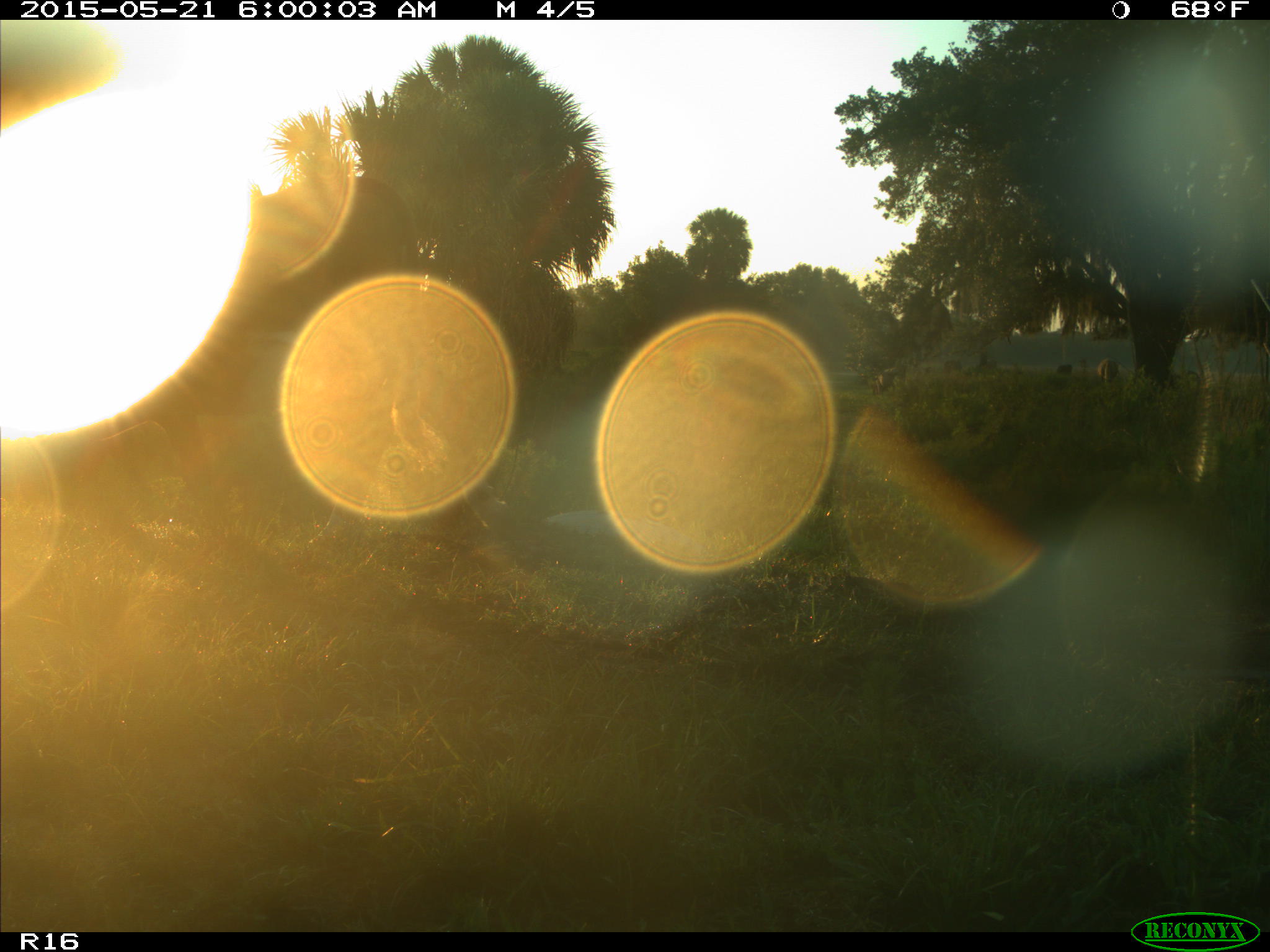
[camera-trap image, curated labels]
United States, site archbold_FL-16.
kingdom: Animalia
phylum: Chordata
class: Mammalia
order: Artiodactyla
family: Bovidae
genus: Bos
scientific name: Bos taurus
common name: domestic cow